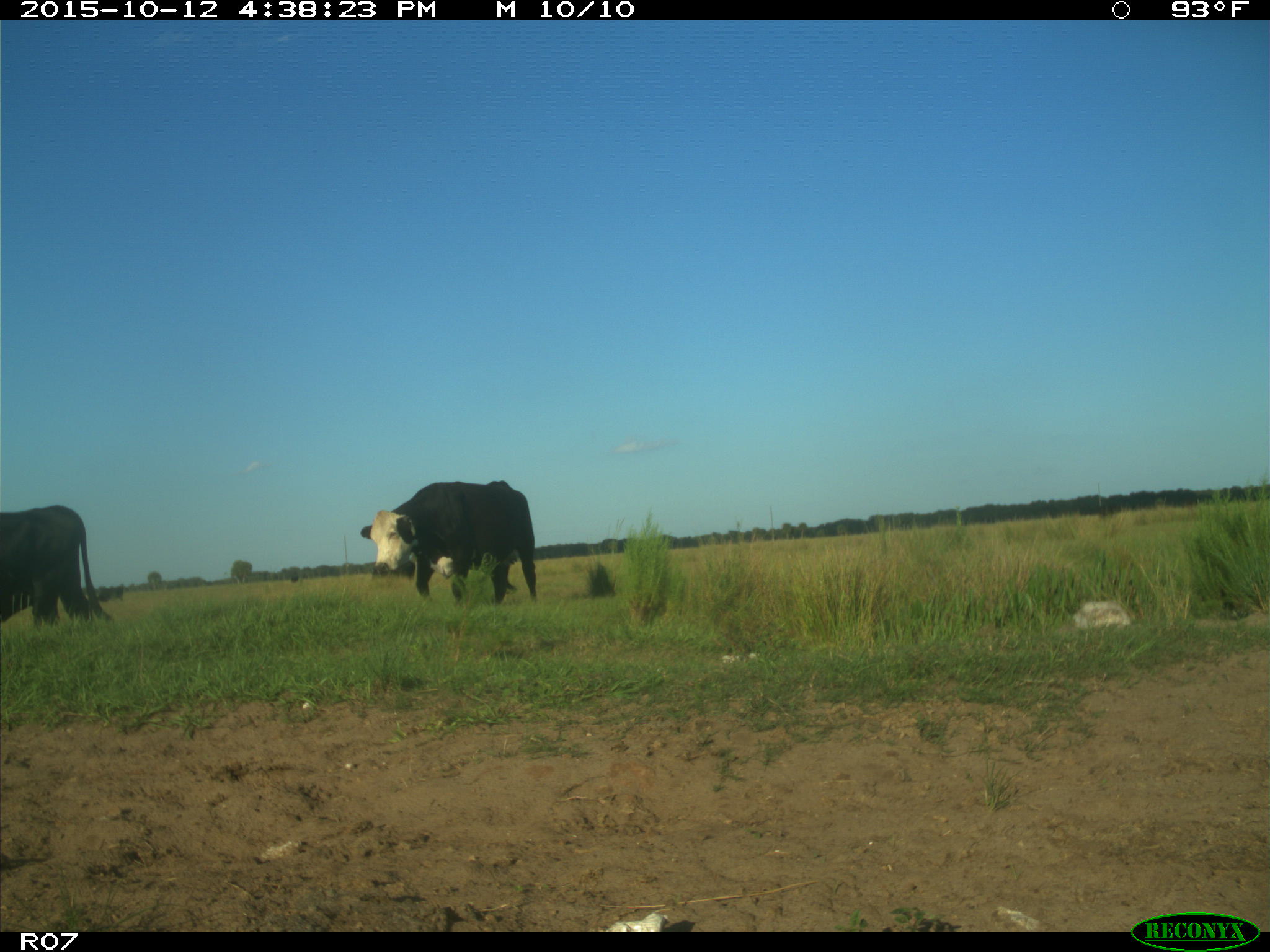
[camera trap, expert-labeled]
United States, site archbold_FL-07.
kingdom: Animalia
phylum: Chordata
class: Mammalia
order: Artiodactyla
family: Bovidae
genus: Bos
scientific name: Bos taurus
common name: domestic cow